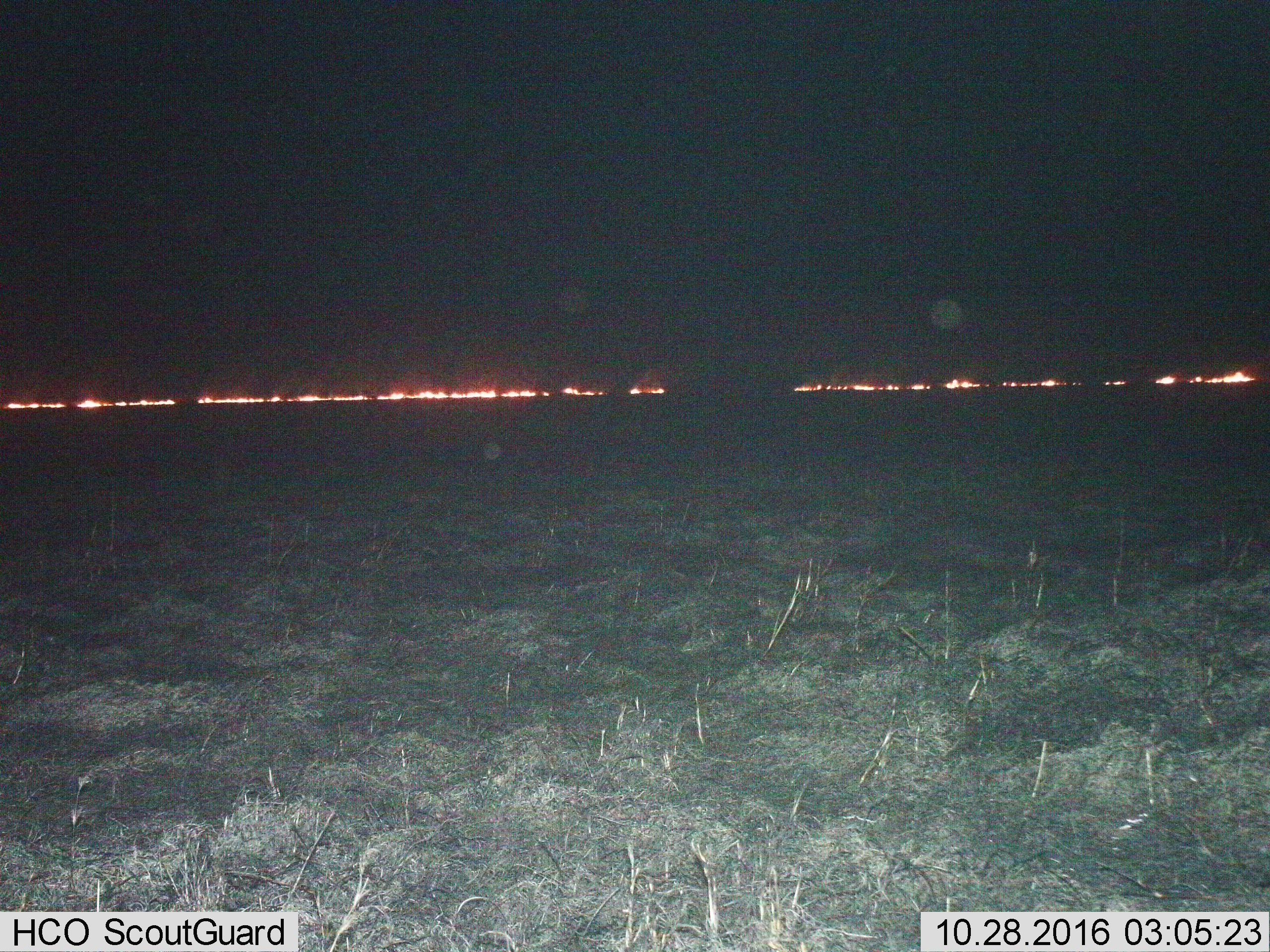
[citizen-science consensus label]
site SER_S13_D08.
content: unidentified animal